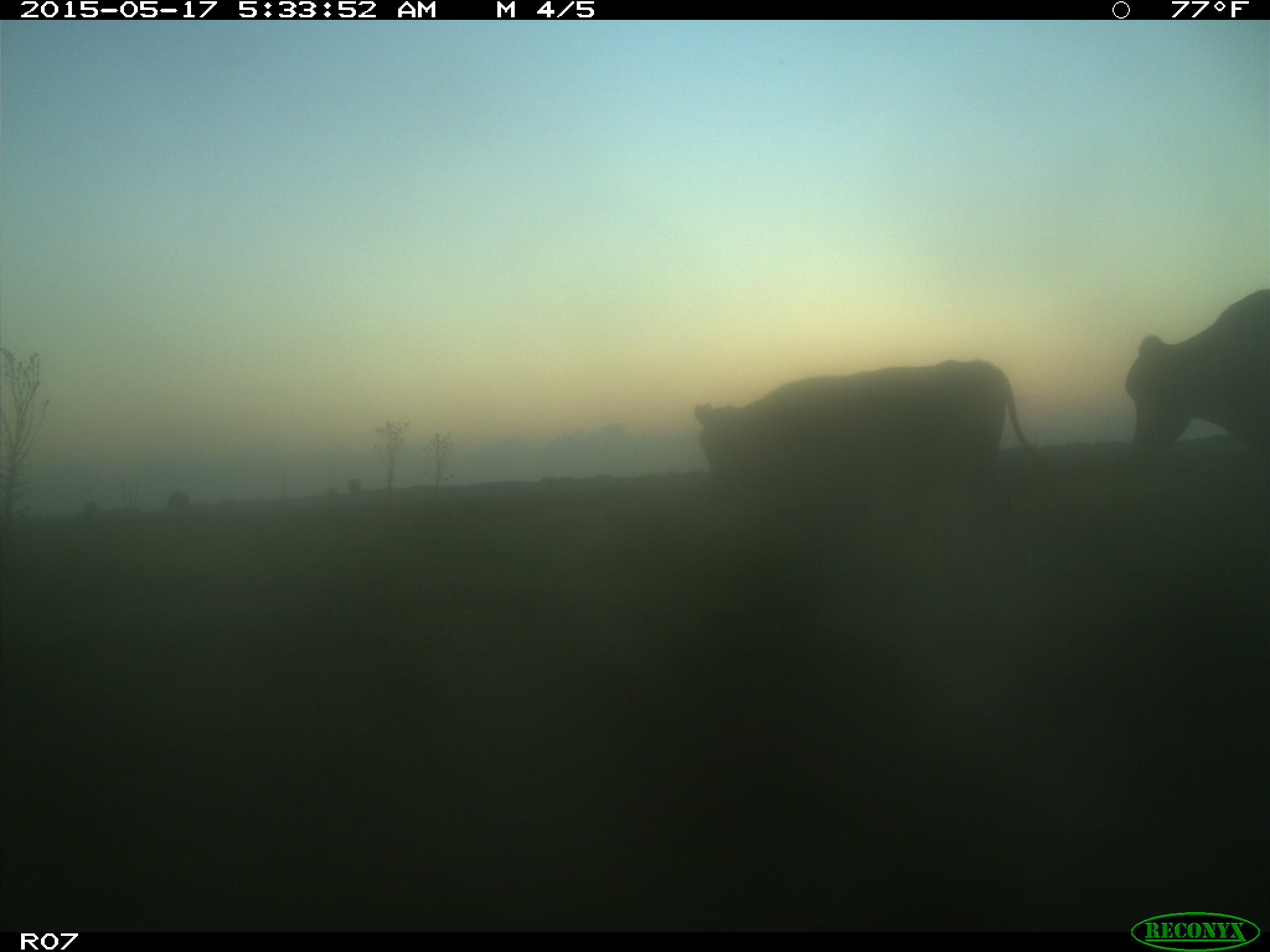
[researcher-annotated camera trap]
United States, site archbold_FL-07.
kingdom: Animalia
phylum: Chordata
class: Mammalia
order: Artiodactyla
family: Bovidae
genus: Bos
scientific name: Bos taurus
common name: domestic cow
Bos taurus (domestic cow).